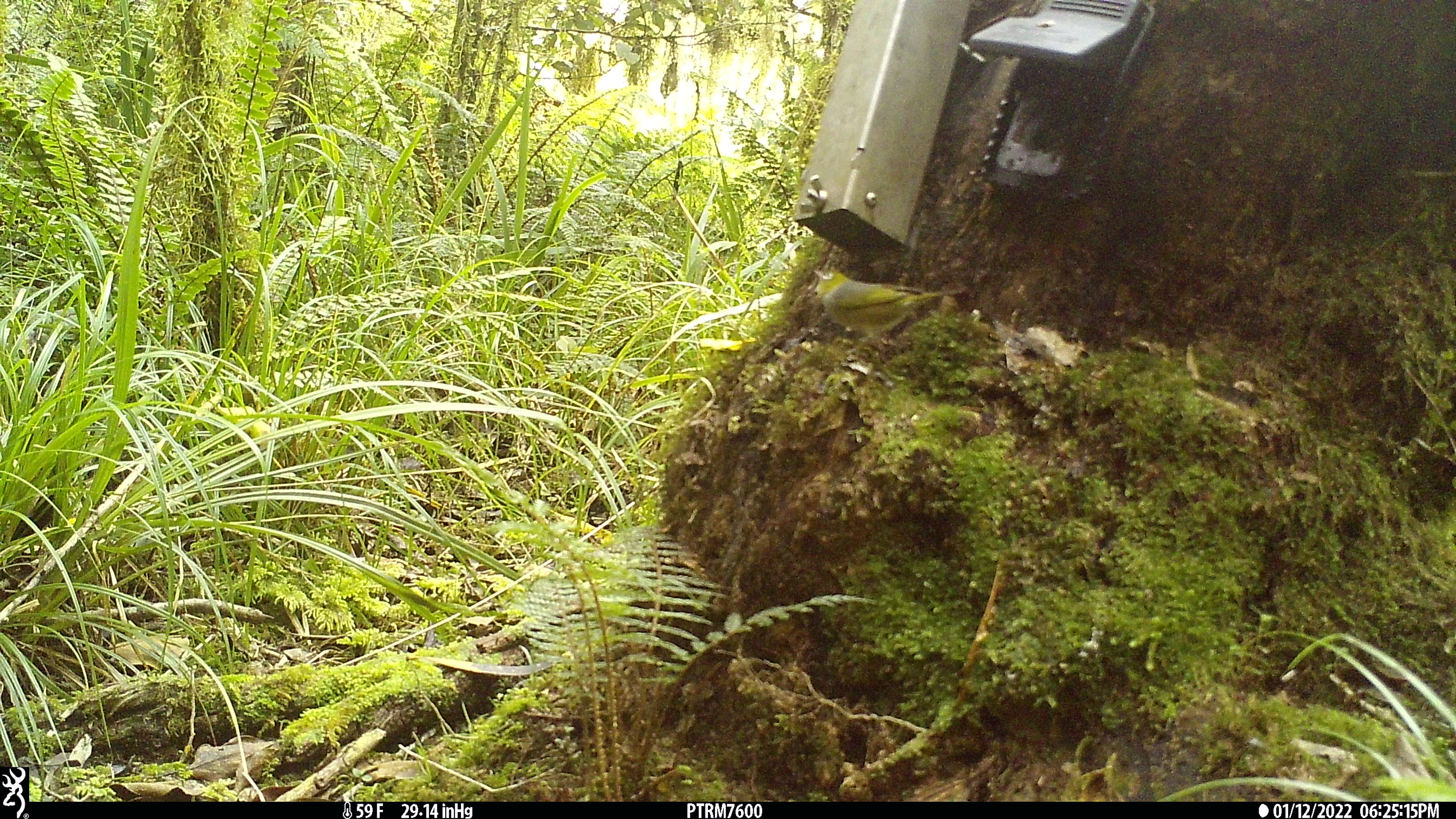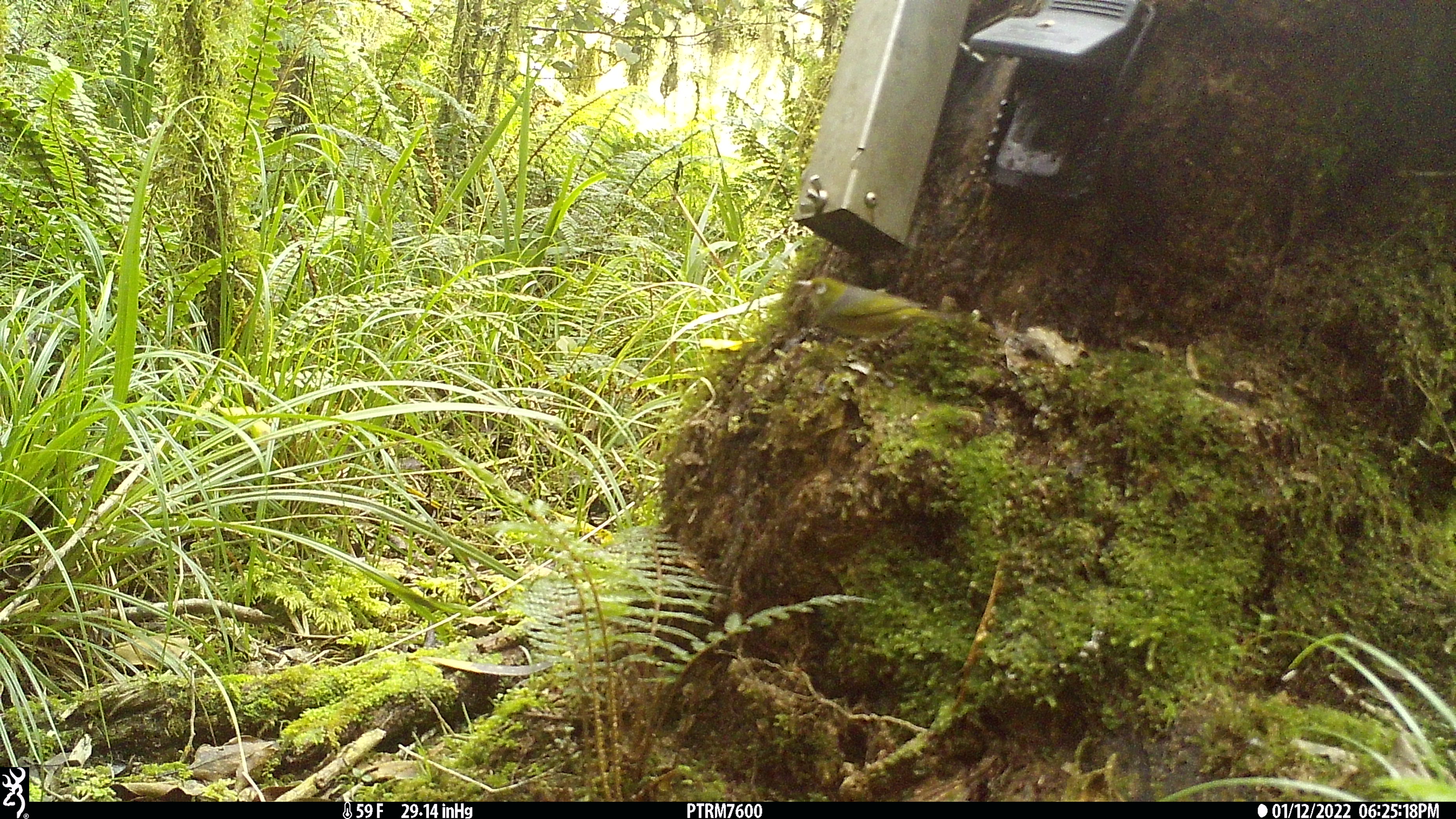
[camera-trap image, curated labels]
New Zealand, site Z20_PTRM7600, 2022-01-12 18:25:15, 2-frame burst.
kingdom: Animalia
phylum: Chordata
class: Aves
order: Passeriformes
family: Zosteropidae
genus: Zosterops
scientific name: Zosterops lateralis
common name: silvereye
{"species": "silvereye (Zosterops lateralis)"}